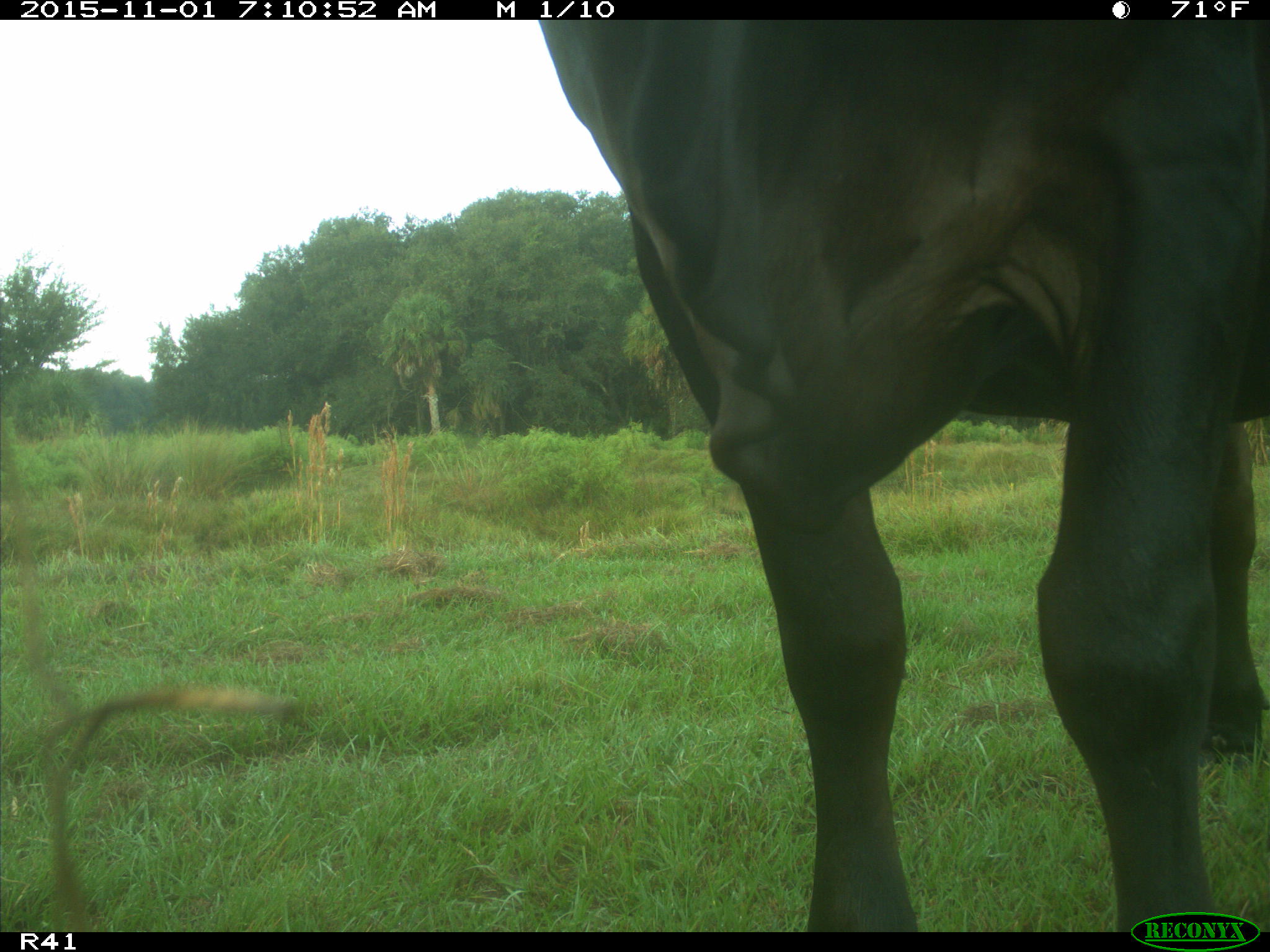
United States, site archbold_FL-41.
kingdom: Animalia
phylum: Chordata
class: Mammalia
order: Artiodactyla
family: Bovidae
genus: Bos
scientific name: Bos taurus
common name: domestic cow